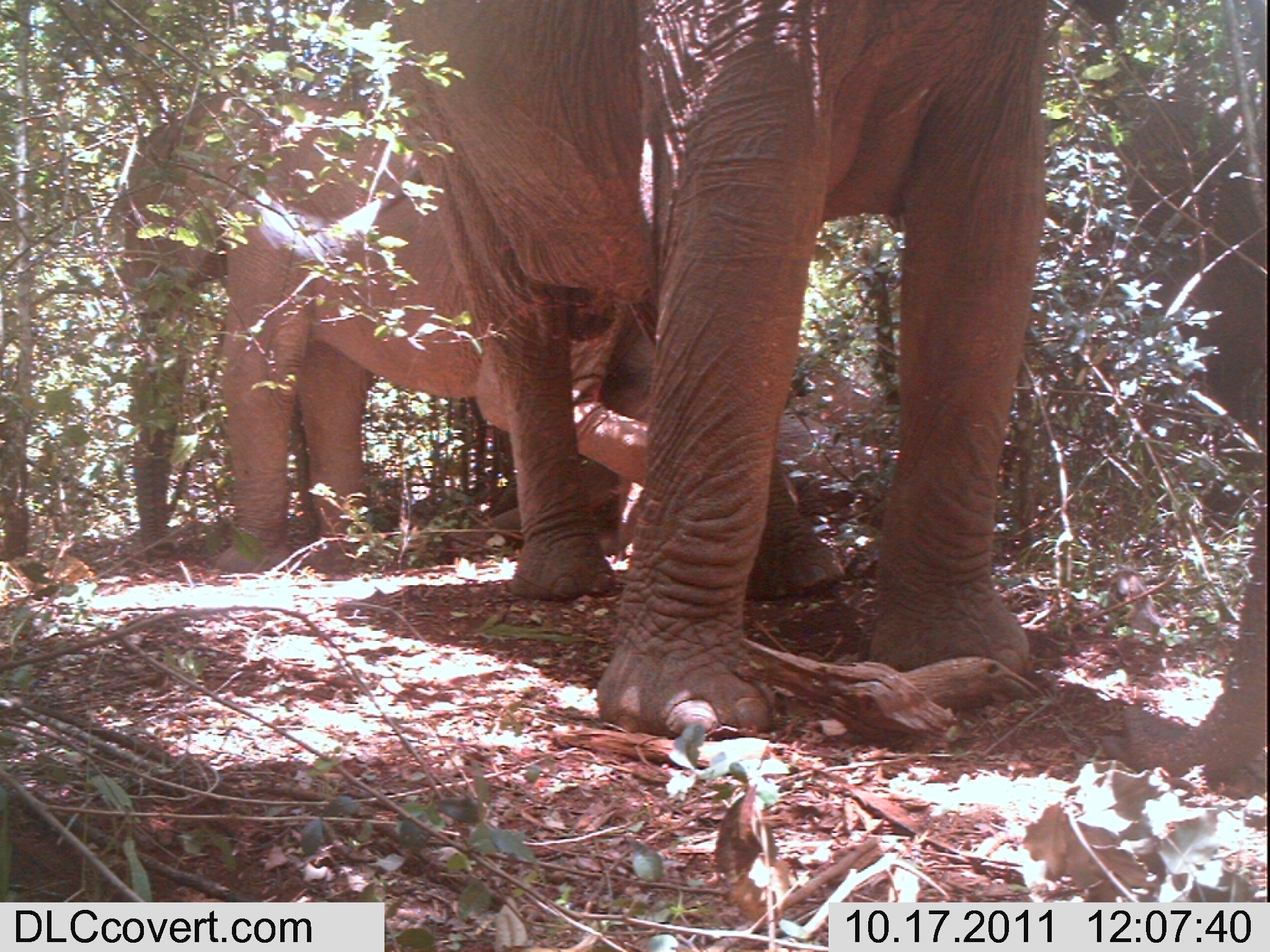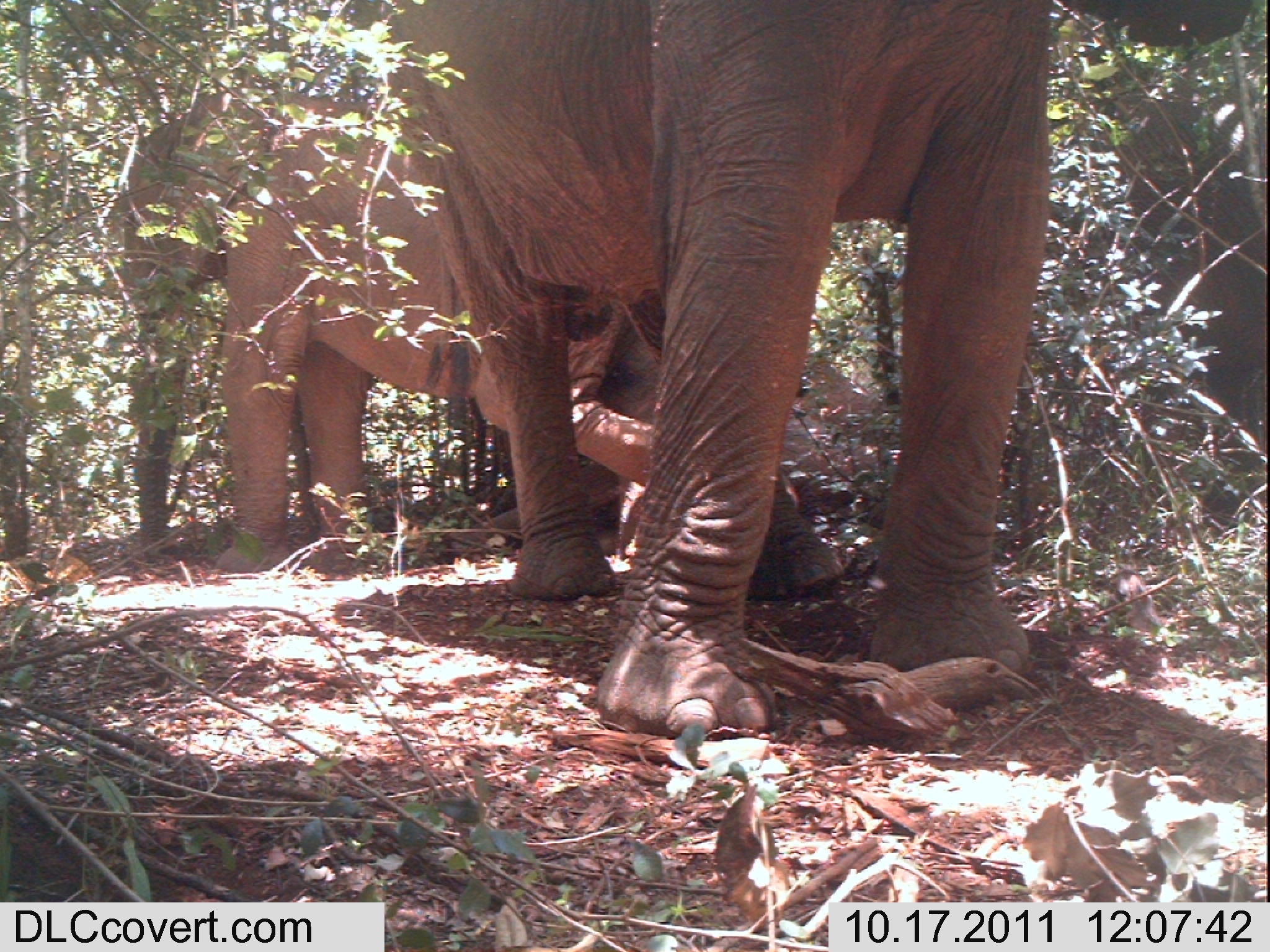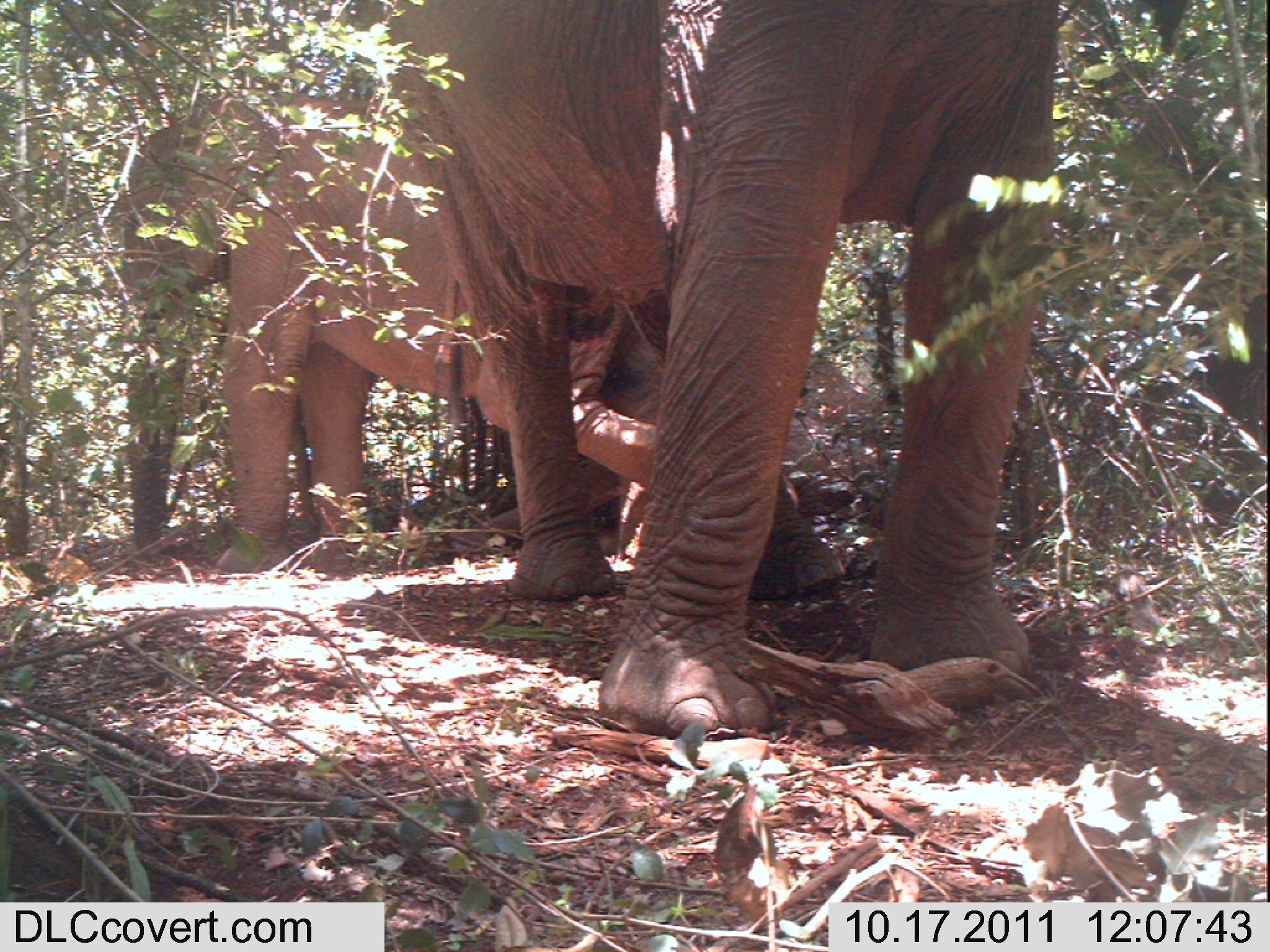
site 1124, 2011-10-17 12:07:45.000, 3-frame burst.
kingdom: Animalia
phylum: Chordata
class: Mammalia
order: Proboscidea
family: Elephantidae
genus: Loxodonta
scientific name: Loxodonta africana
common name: african bush elephant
Loxodonta africana (african bush elephant), count 3.